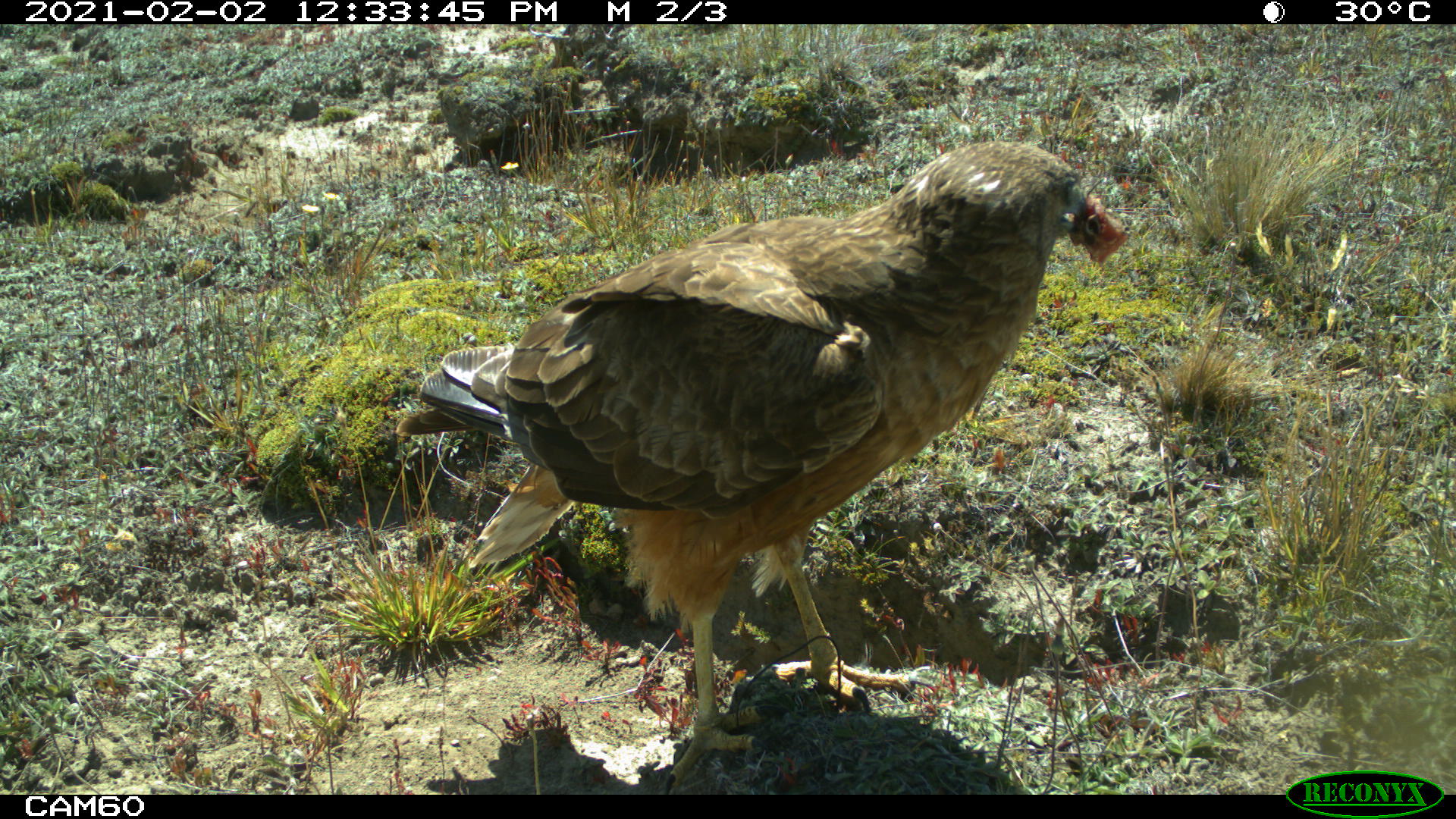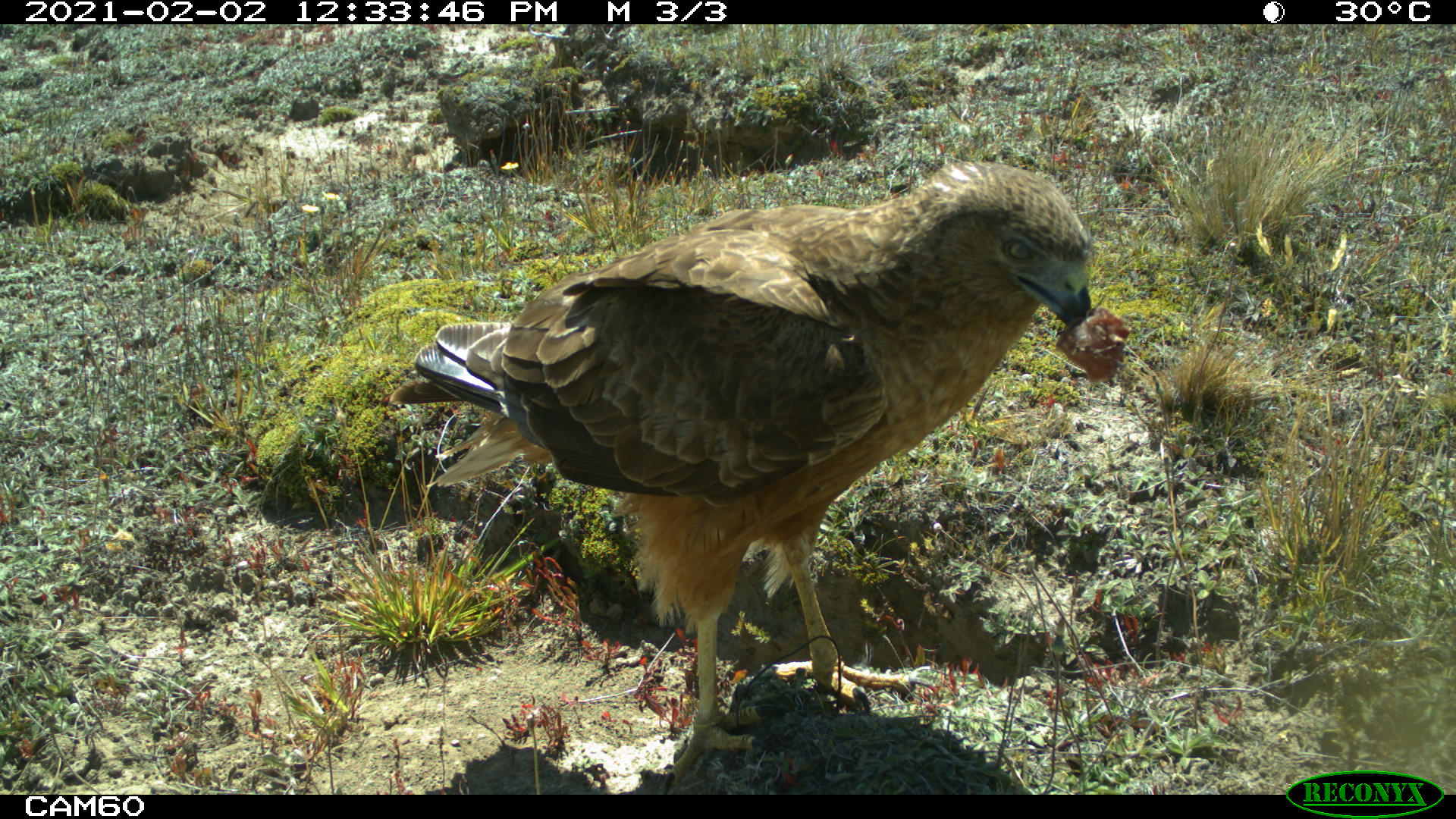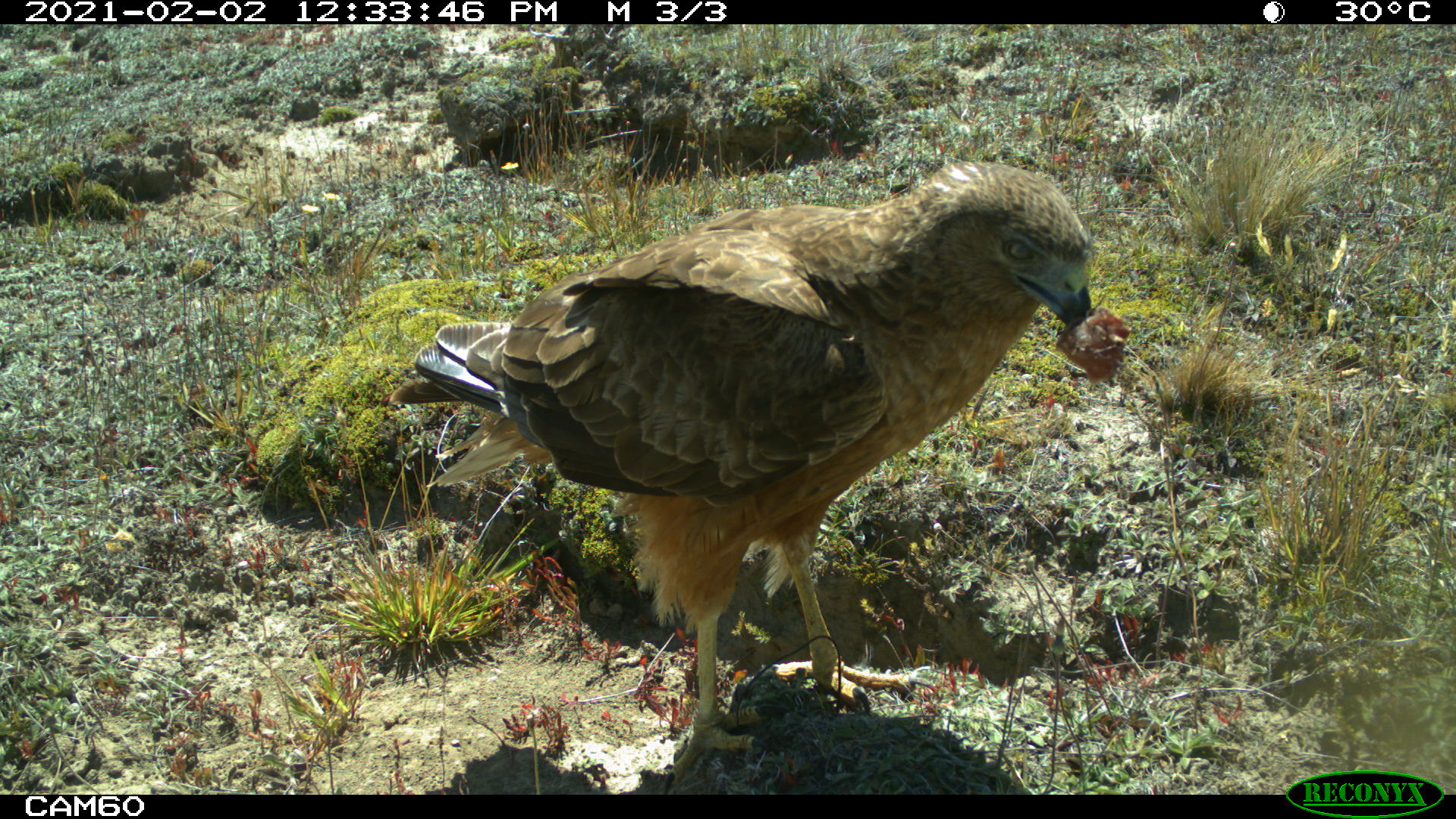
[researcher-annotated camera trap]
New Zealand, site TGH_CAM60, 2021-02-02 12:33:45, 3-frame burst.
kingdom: Animalia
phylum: Chordata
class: Aves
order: Accipitriformes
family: Accipitridae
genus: Circus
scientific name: Circus approximans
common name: swamp harrier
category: harrier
Harrier (swamp harrier) (Circus approximans).